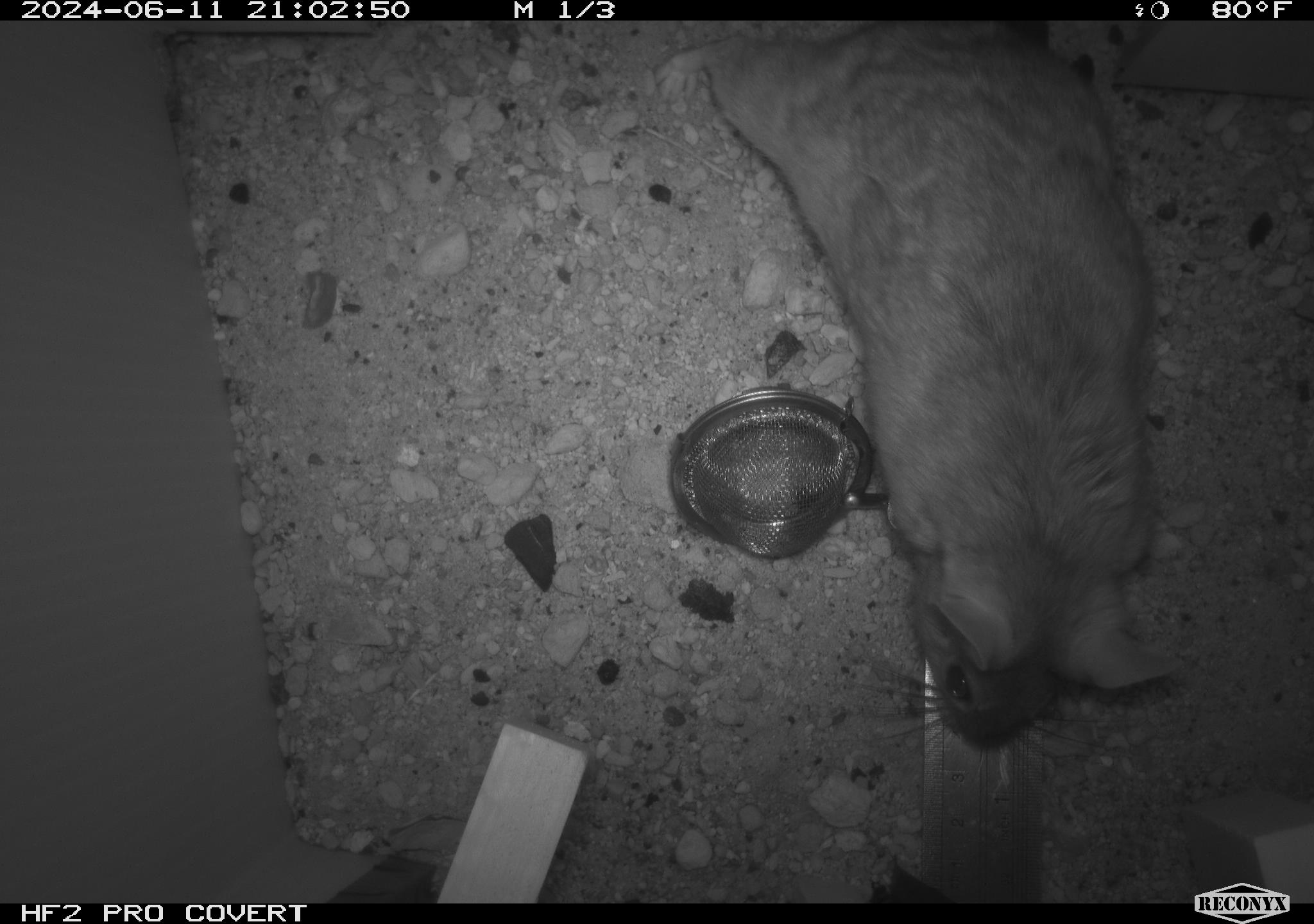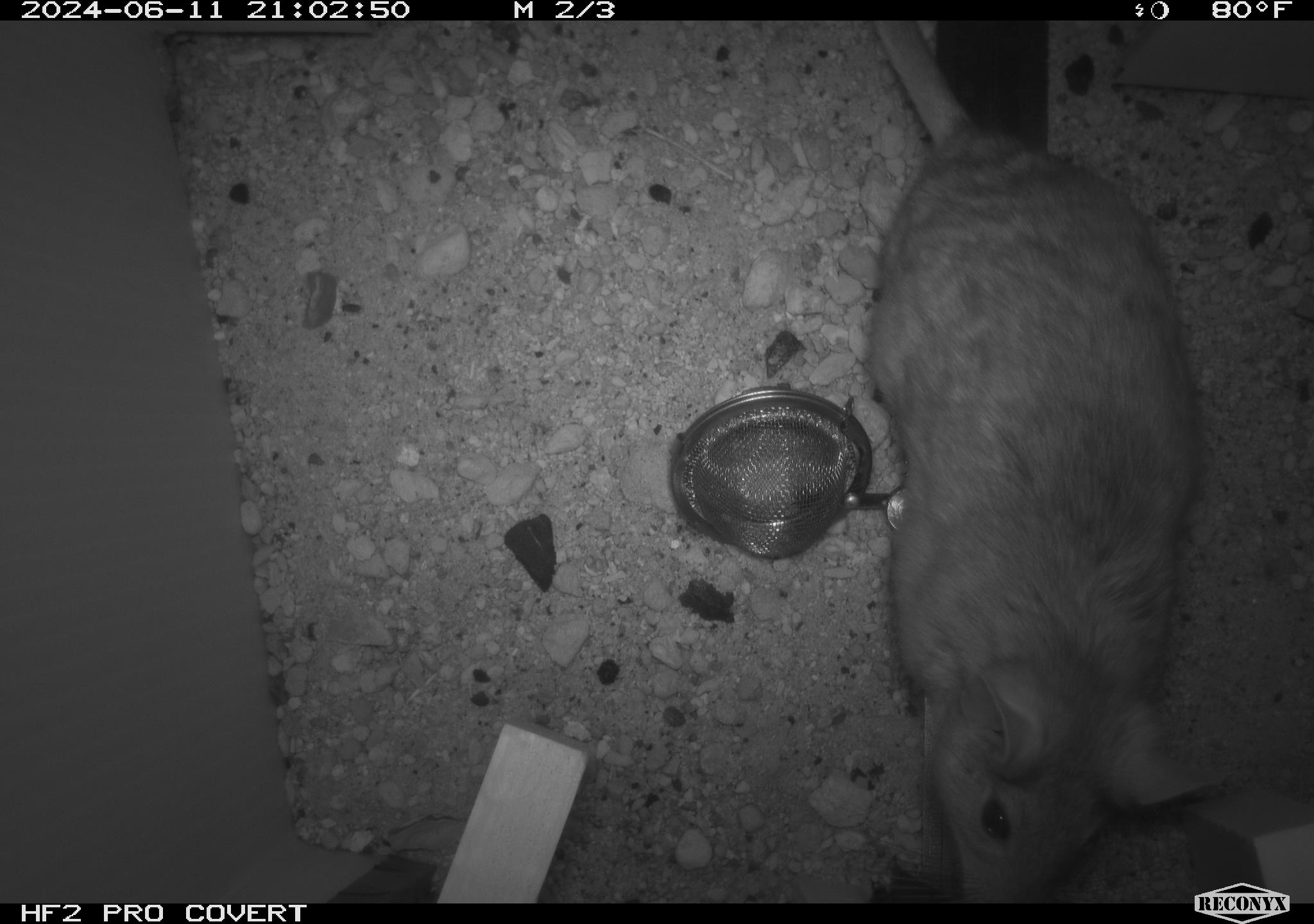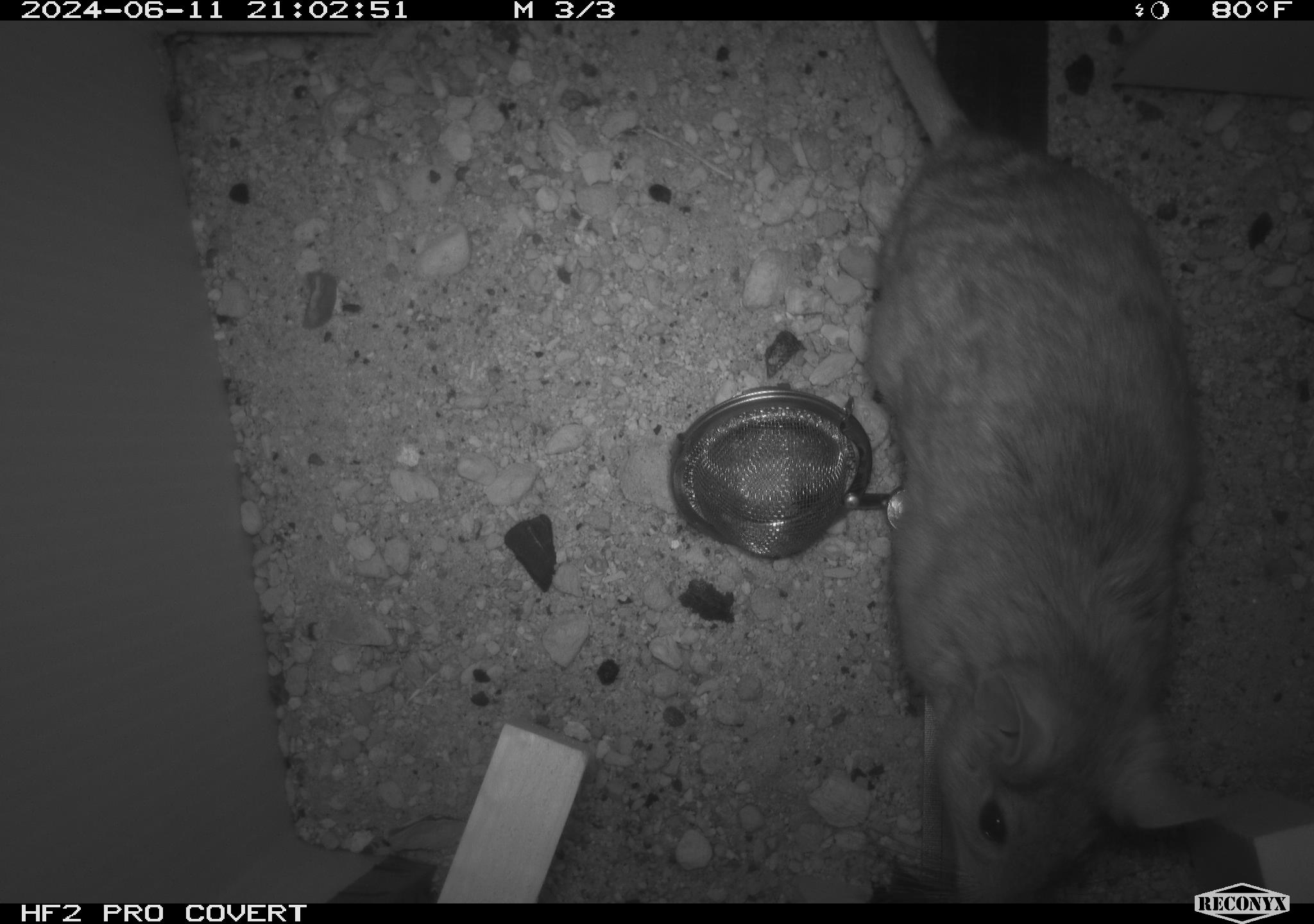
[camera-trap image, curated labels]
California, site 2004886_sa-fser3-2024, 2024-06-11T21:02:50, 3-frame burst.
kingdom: Animalia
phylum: Chordata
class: Mammalia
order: Rodentia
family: Sciuridae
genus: Neotamias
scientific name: Neotamias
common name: western chipmunks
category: neotamias species